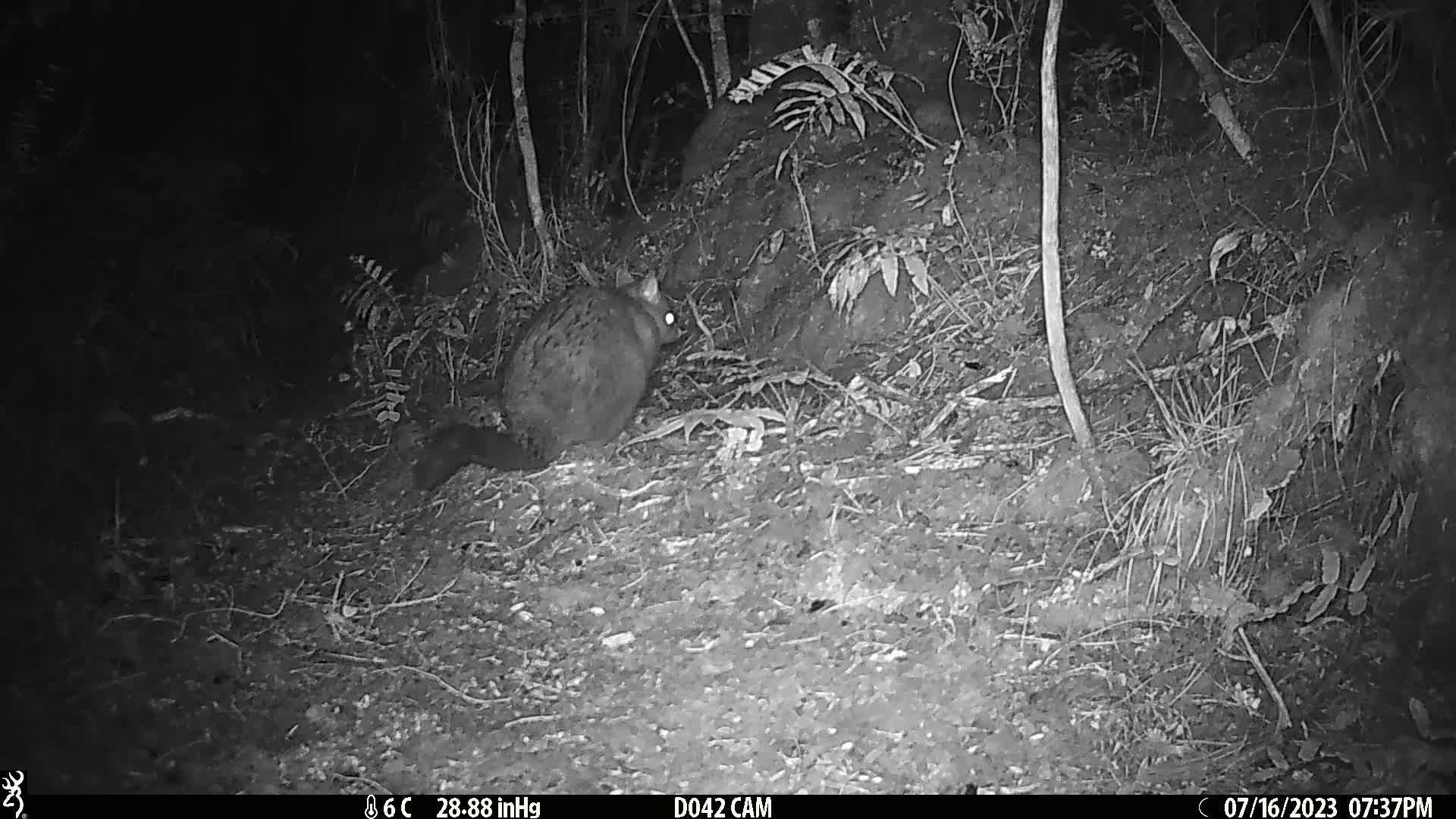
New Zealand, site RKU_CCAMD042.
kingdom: Animalia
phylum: Chordata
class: Mammalia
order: Diprotodontia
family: Phalangeridae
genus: Trichosurus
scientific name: Trichosurus vulpecula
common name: common brushtail possum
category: possum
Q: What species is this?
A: Possum (common brushtail possum) (Trichosurus vulpecula).